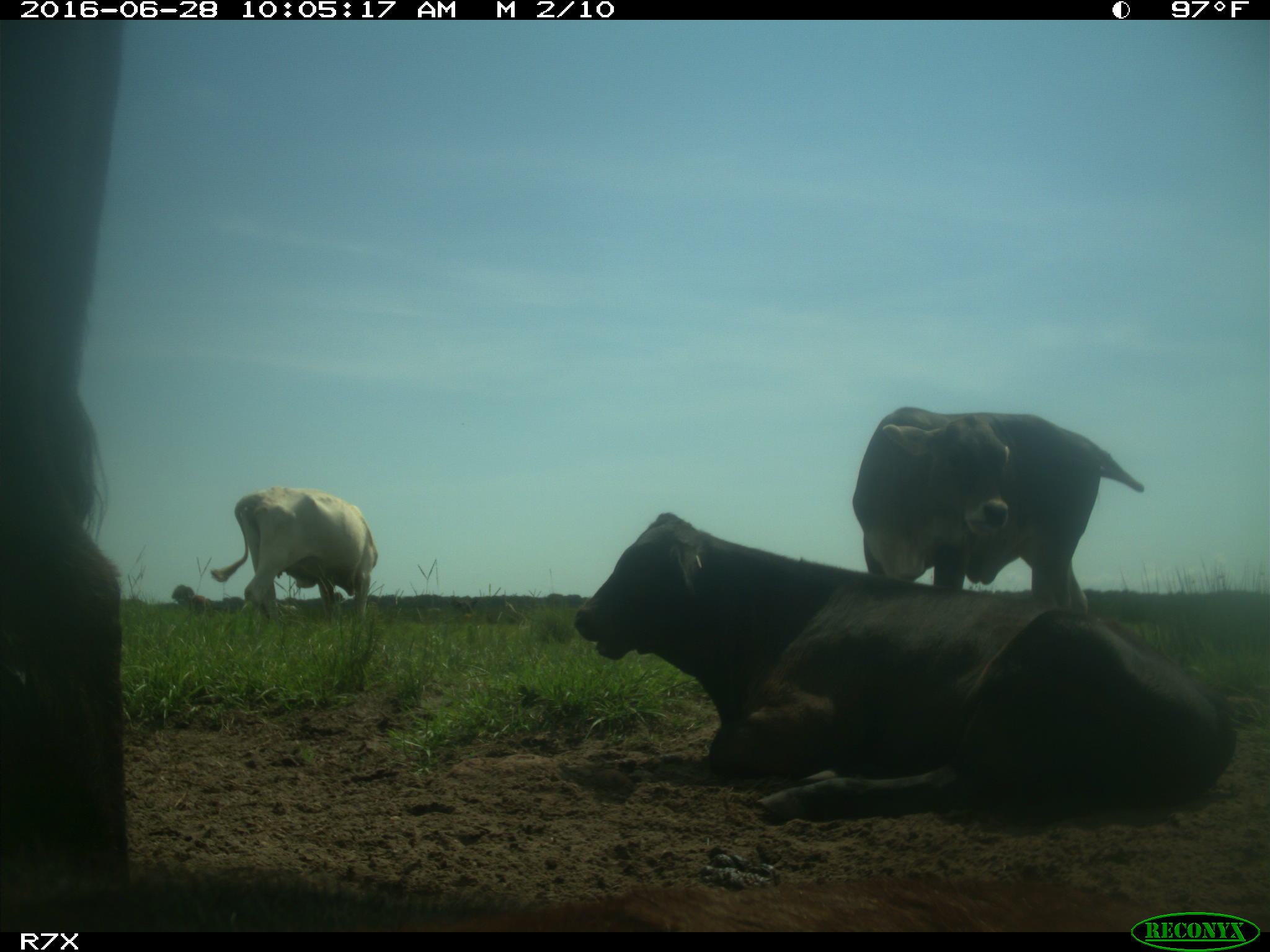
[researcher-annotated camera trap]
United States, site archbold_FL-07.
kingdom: Animalia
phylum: Chordata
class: Mammalia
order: Artiodactyla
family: Bovidae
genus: Bos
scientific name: Bos taurus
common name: domestic cow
Bos taurus (domestic cow).